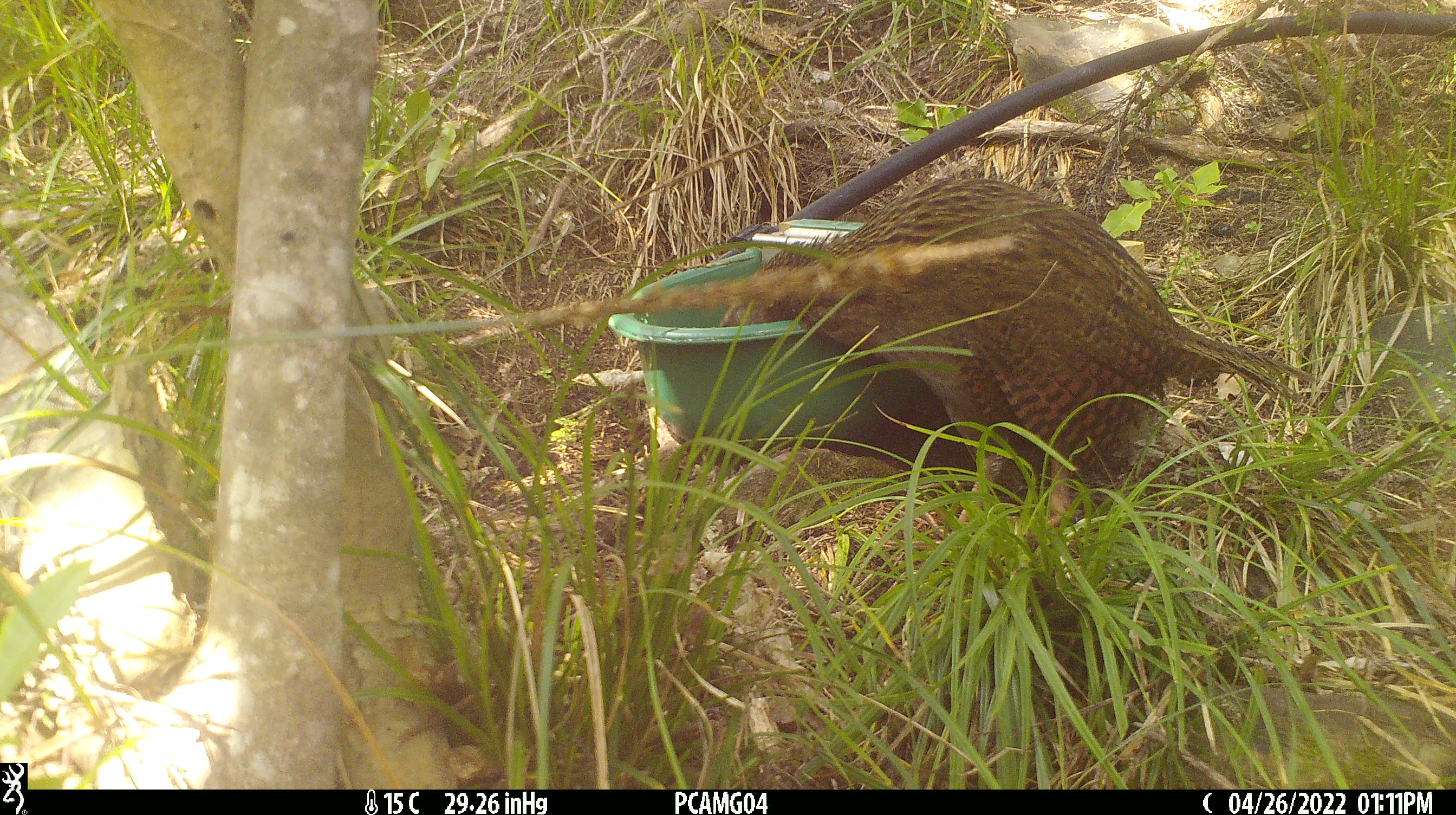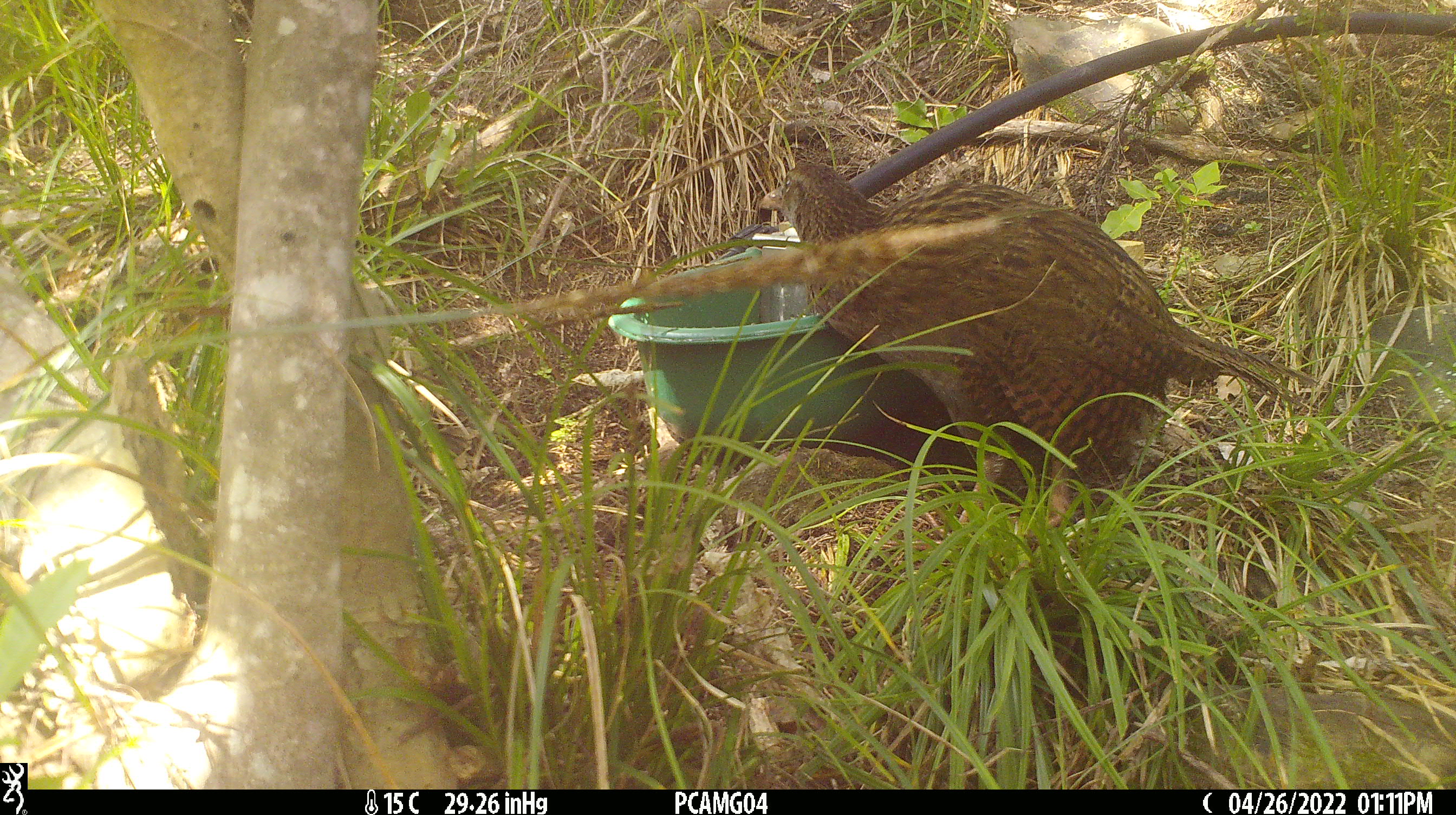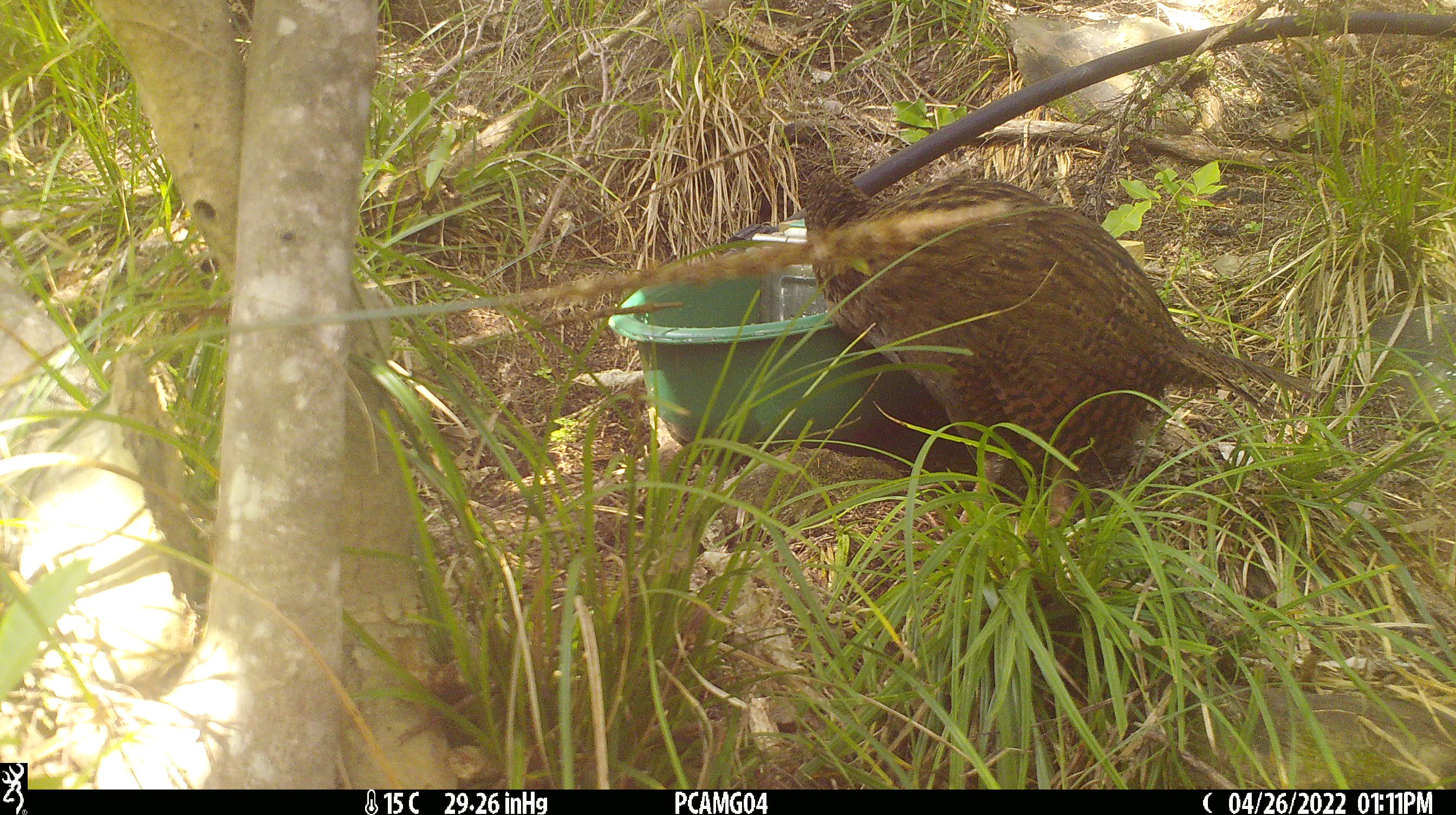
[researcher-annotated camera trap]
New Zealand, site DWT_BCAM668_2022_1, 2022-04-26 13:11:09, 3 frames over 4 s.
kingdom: Animalia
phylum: Chordata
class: Aves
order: Gruiformes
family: Rallidae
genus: Gallirallus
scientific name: Gallirallus australis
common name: weka